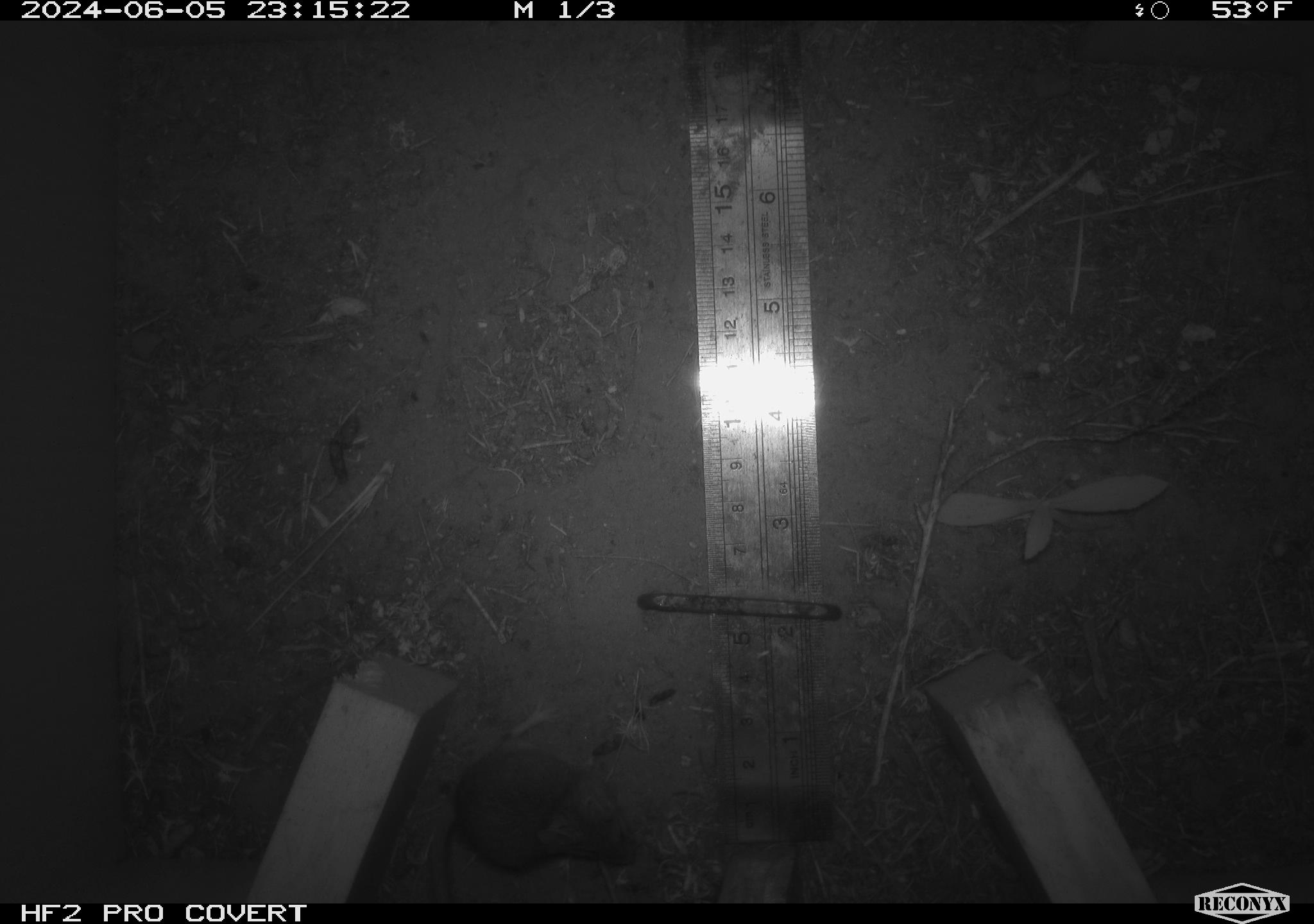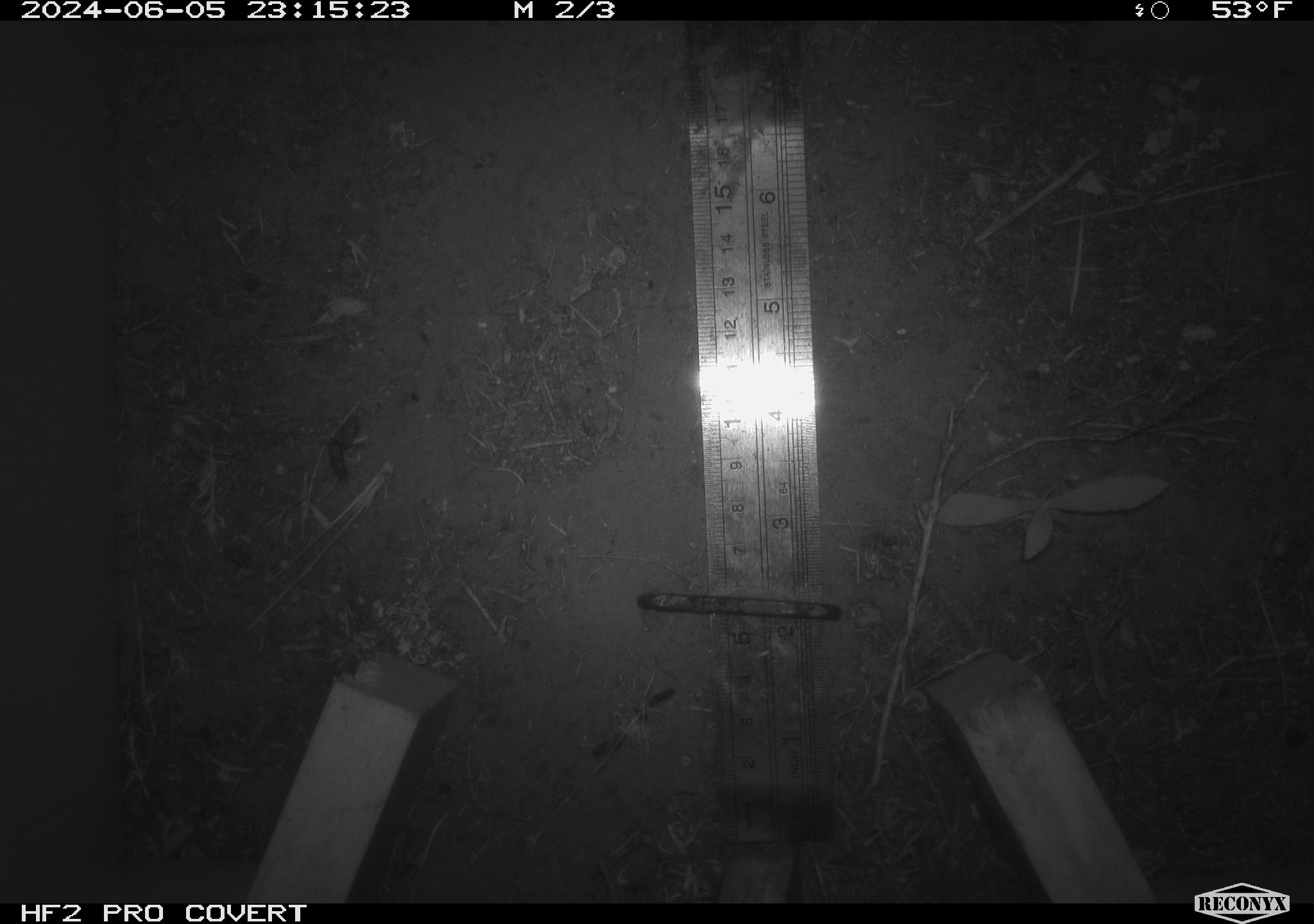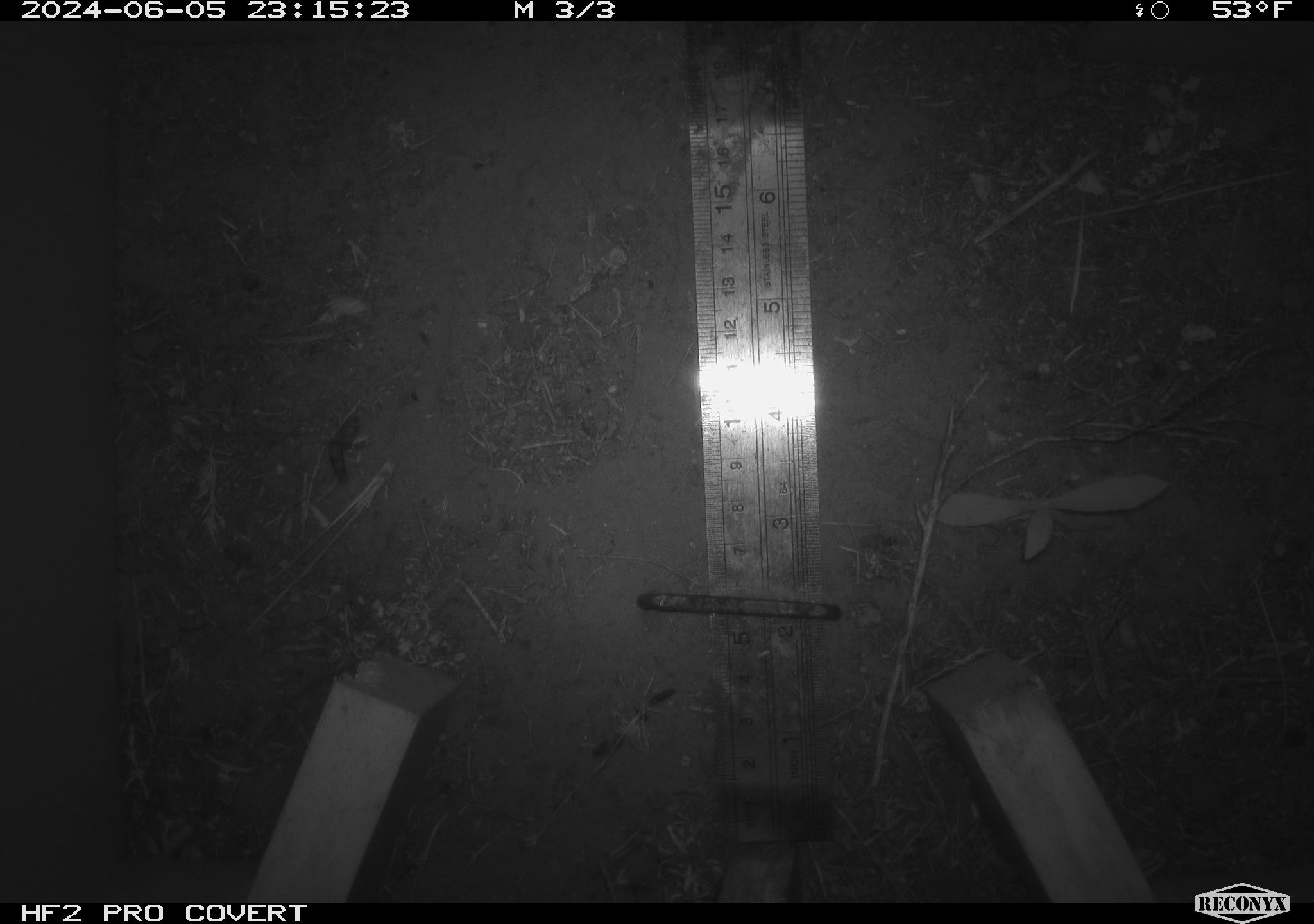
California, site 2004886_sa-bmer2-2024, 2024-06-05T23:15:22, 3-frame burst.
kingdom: Animalia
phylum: Chordata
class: Mammalia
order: Rodentia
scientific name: Rodentia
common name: mouse species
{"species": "mouse species (Rodentia)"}